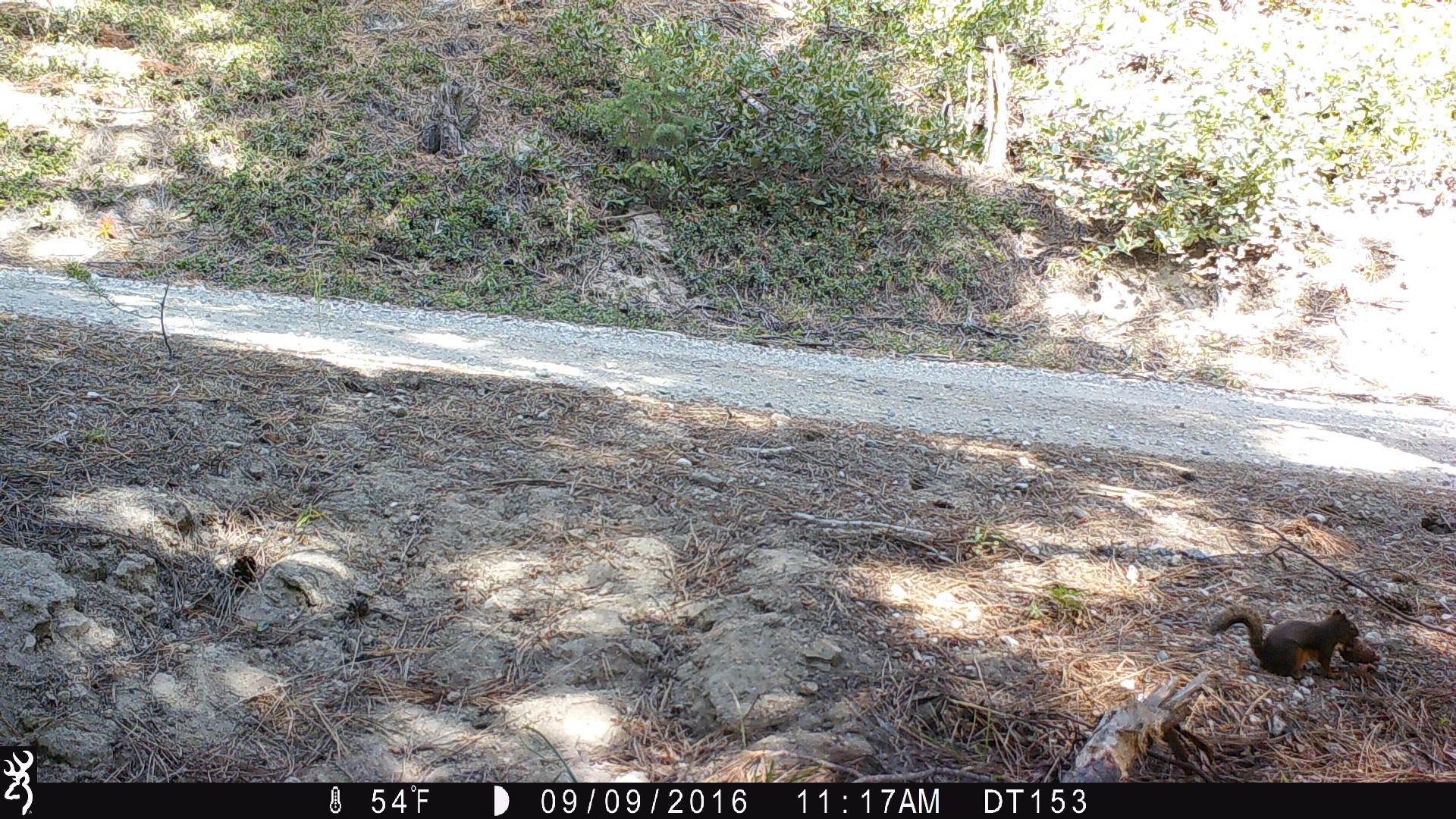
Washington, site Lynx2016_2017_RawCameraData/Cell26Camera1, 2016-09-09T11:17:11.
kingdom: Animalia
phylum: Chordata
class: Mammalia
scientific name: Mammalia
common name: small mammal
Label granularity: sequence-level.